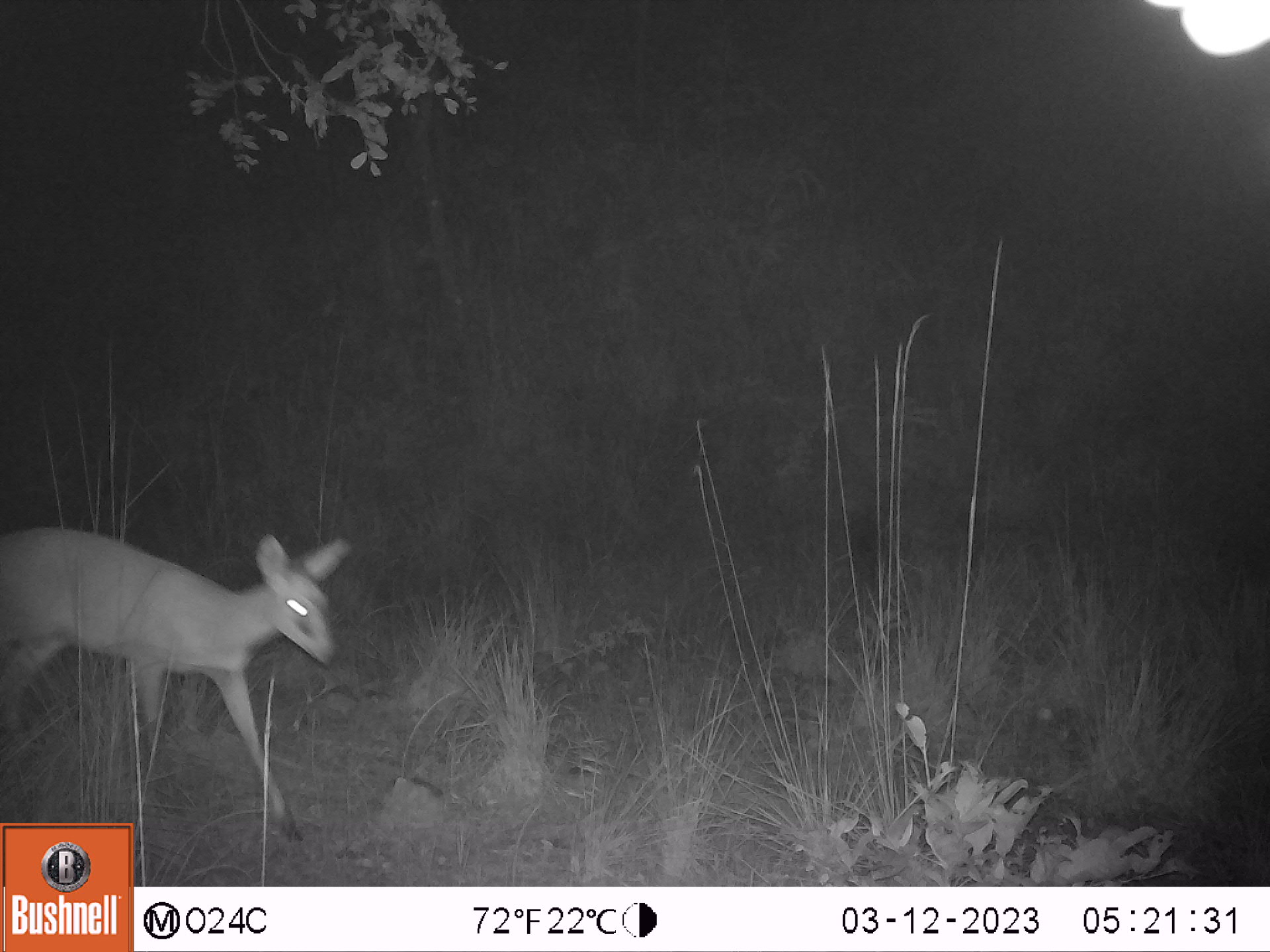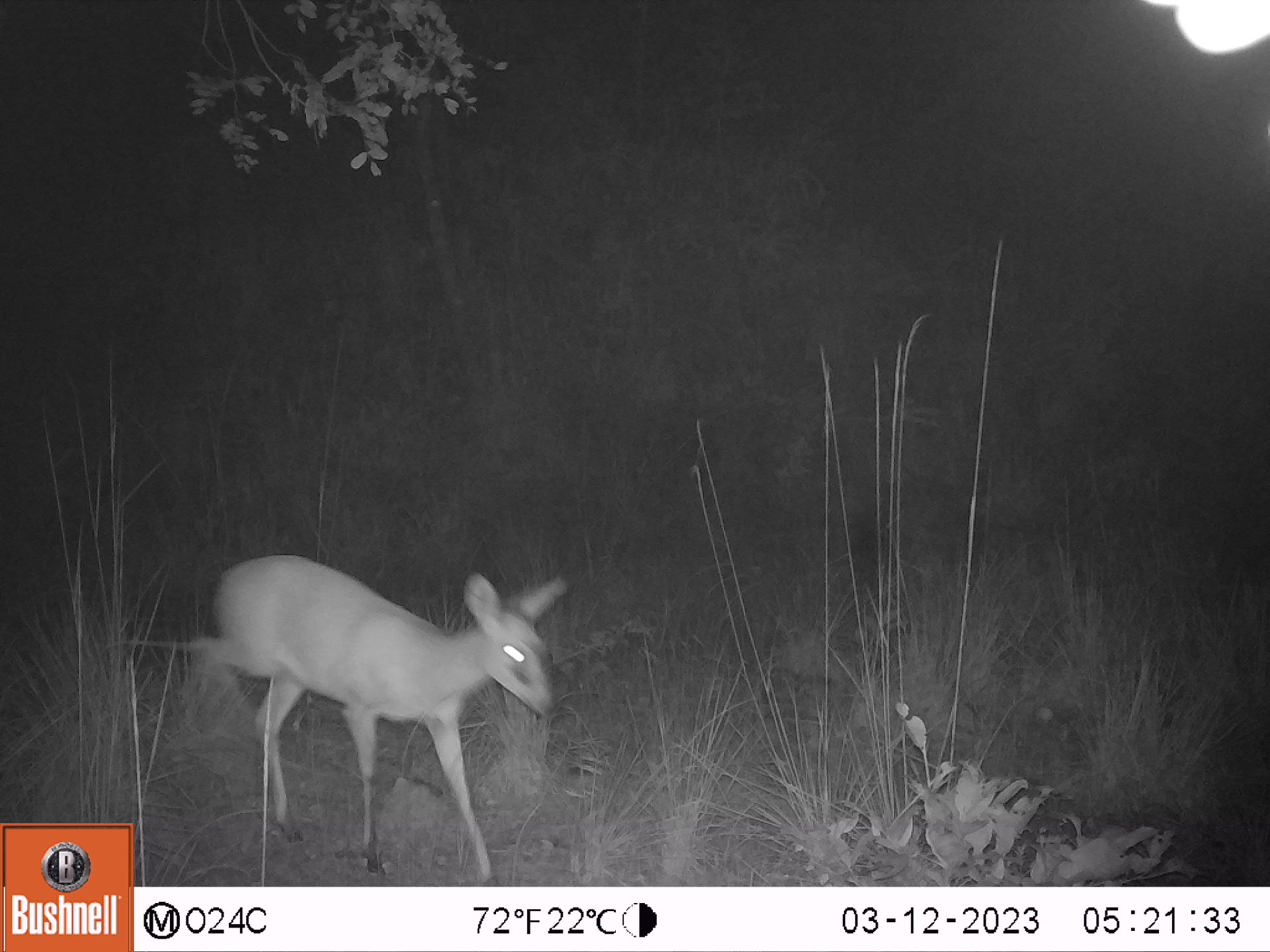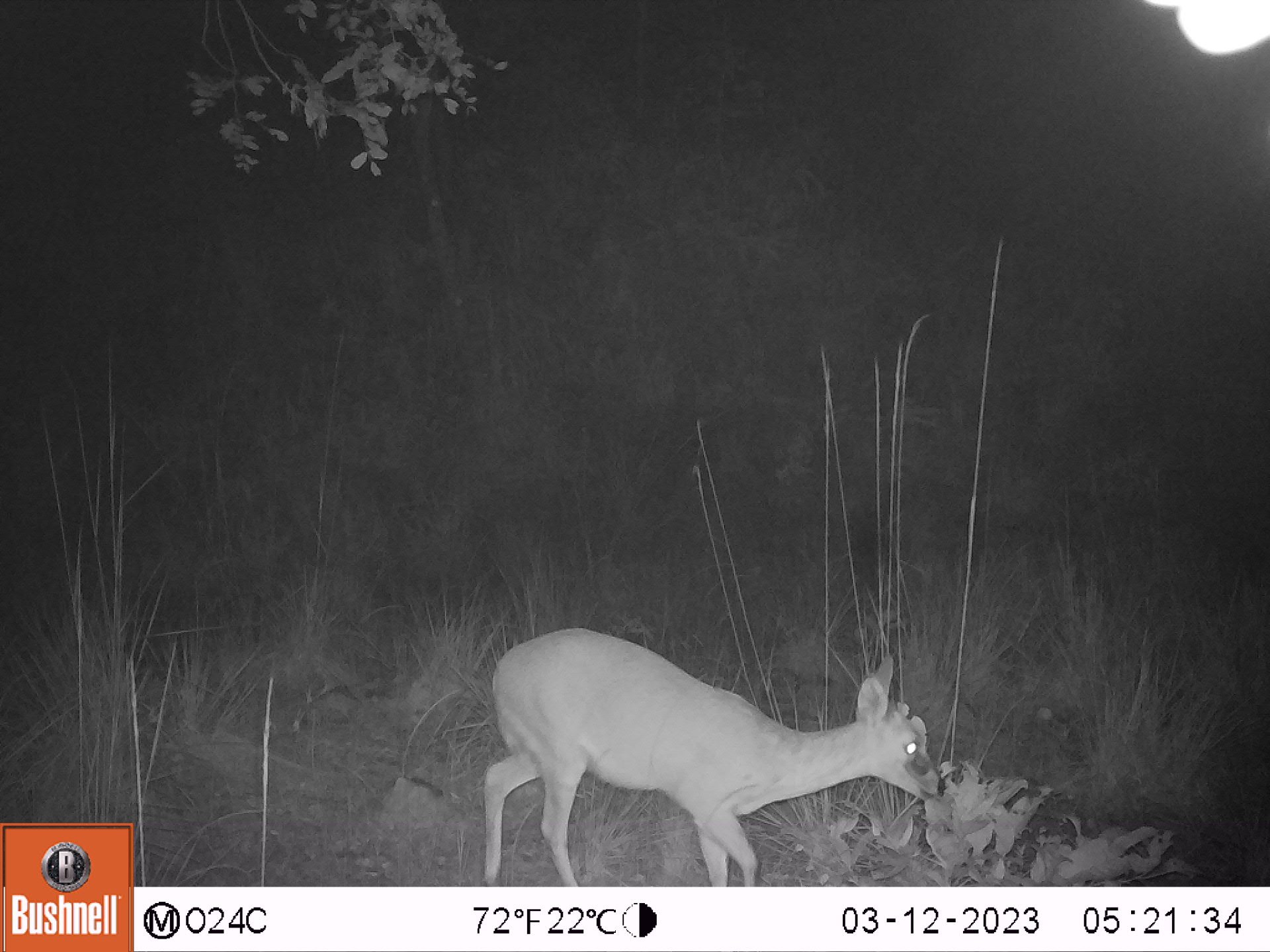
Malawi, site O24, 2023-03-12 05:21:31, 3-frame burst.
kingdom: Animalia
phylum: Chordata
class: Mammalia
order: Artiodactyla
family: Bovidae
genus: Sylvicapra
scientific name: Sylvicapra grimmia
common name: common duiker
Common duiker (Sylvicapra grimmia), count 1.